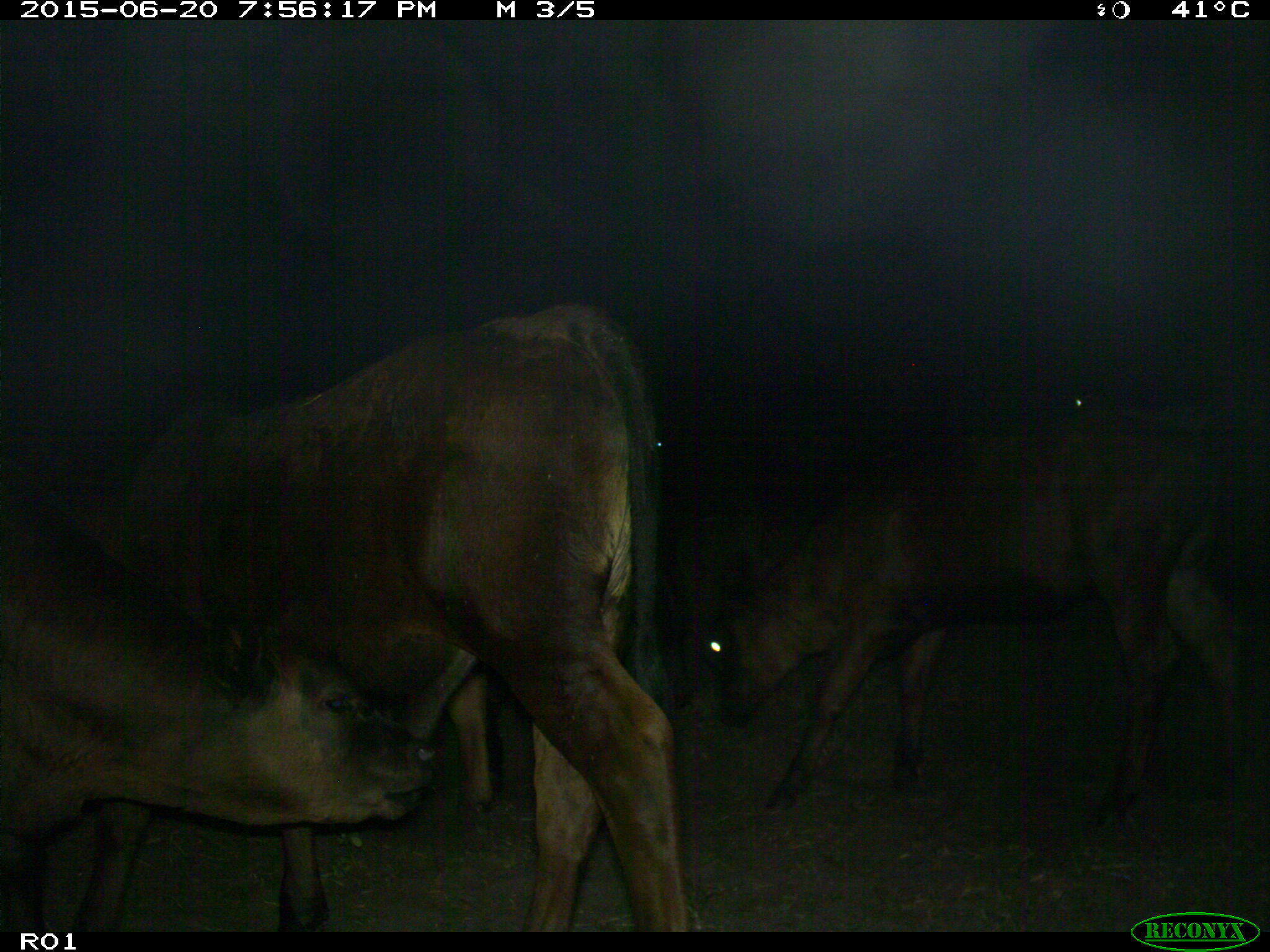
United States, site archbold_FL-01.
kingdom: Animalia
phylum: Chordata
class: Mammalia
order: Artiodactyla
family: Bovidae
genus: Bos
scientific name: Bos taurus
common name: domestic cow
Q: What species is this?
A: Bos taurus (domestic cow).